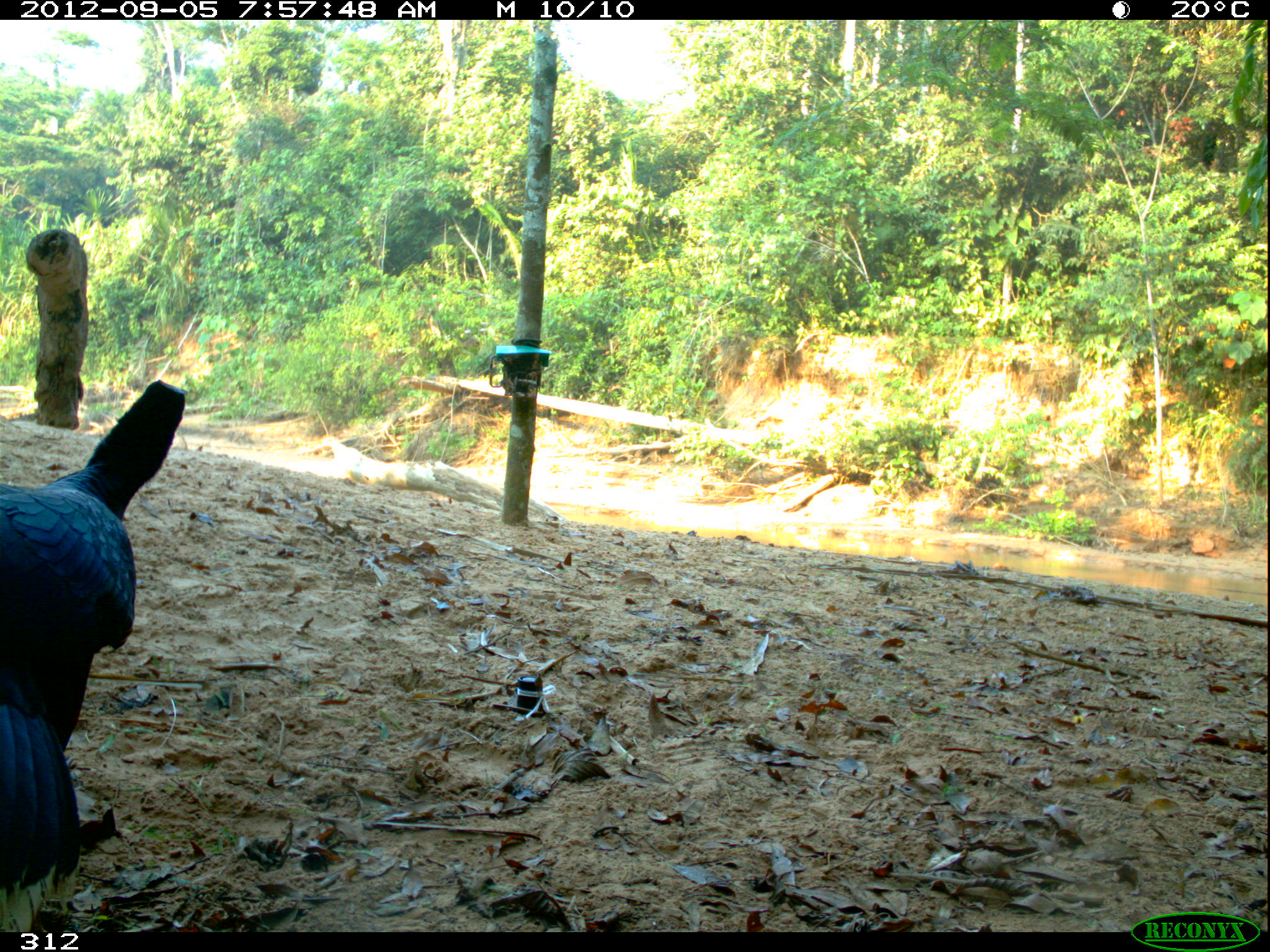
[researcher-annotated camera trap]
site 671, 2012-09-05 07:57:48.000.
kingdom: Animalia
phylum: Chordata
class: Aves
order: Galliformes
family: Cracidae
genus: Mitu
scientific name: Mitu tuberosum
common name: razor-billed curassow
Mitu tuberosum (razor-billed curassow).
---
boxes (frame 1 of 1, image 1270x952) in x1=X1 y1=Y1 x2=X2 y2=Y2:
mitu tuberosum: x1=1 y1=379 x2=187 y2=932